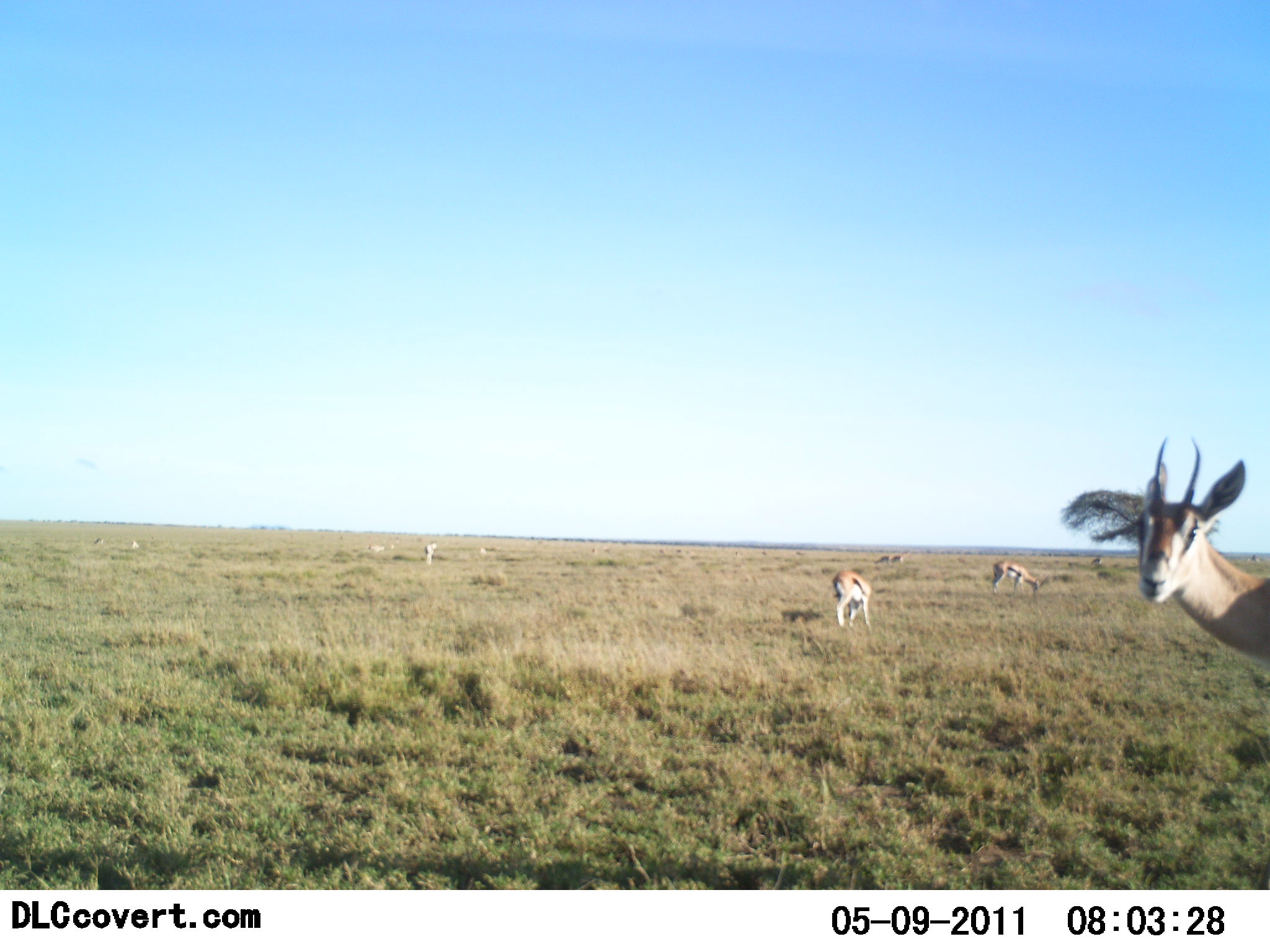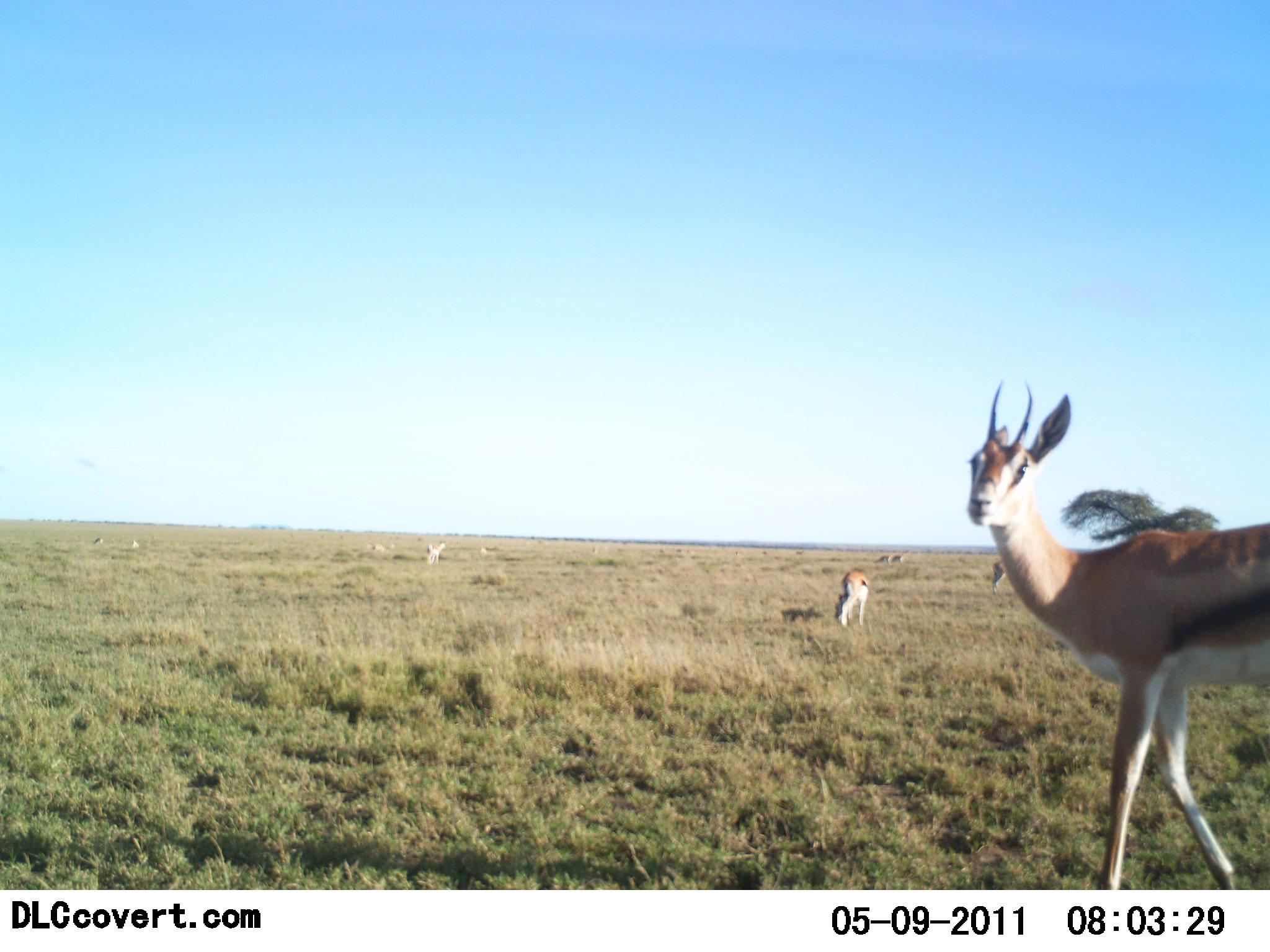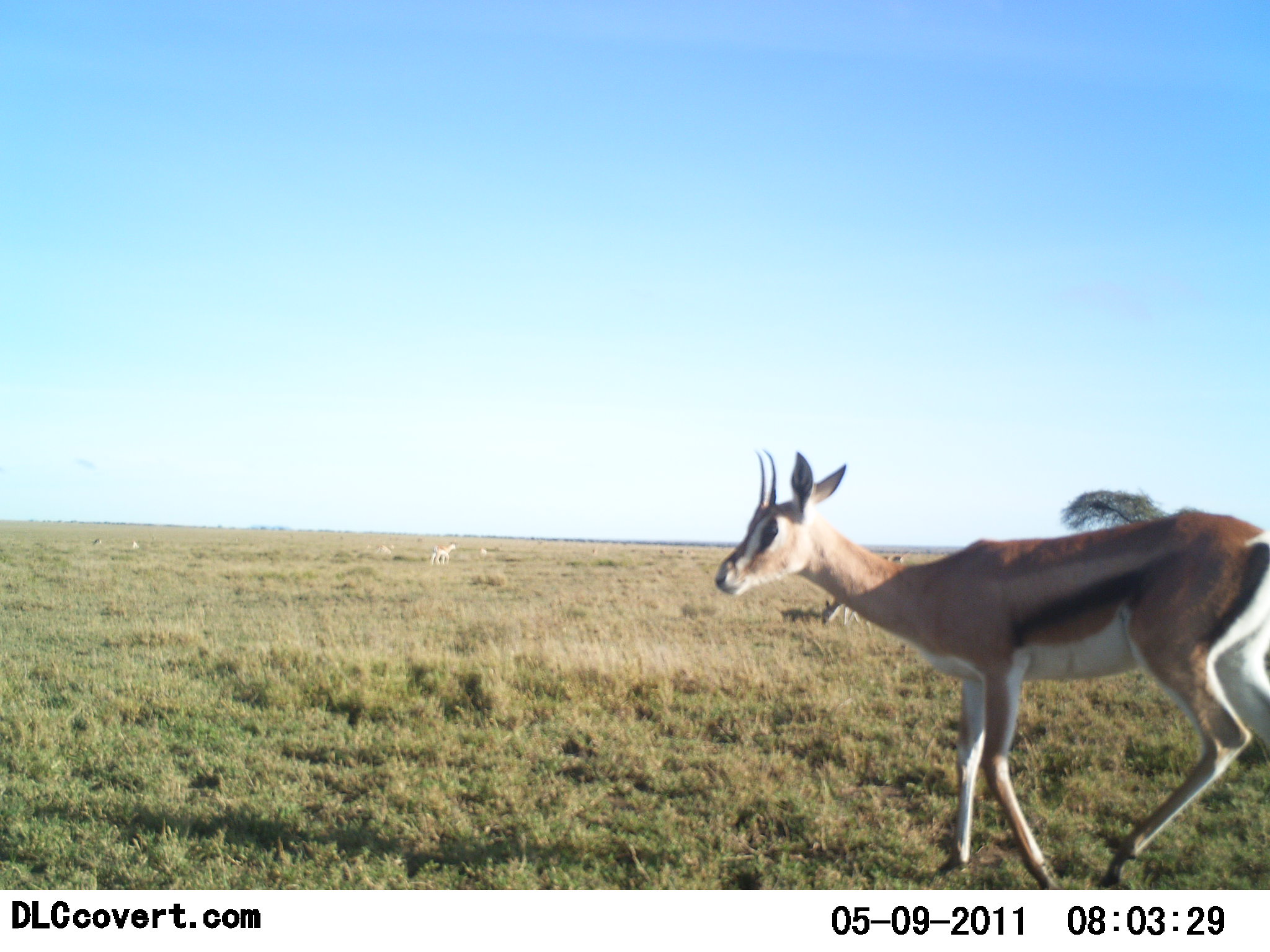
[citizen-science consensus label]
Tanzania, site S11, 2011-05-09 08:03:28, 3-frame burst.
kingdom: Animalia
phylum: Chordata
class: Mammalia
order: Artiodactyla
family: Bovidae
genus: Eudorcas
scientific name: Eudorcas thomsonii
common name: thomson's gazelle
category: gazellethomsons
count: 8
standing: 67%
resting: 8%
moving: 50%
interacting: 0%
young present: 0%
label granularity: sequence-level